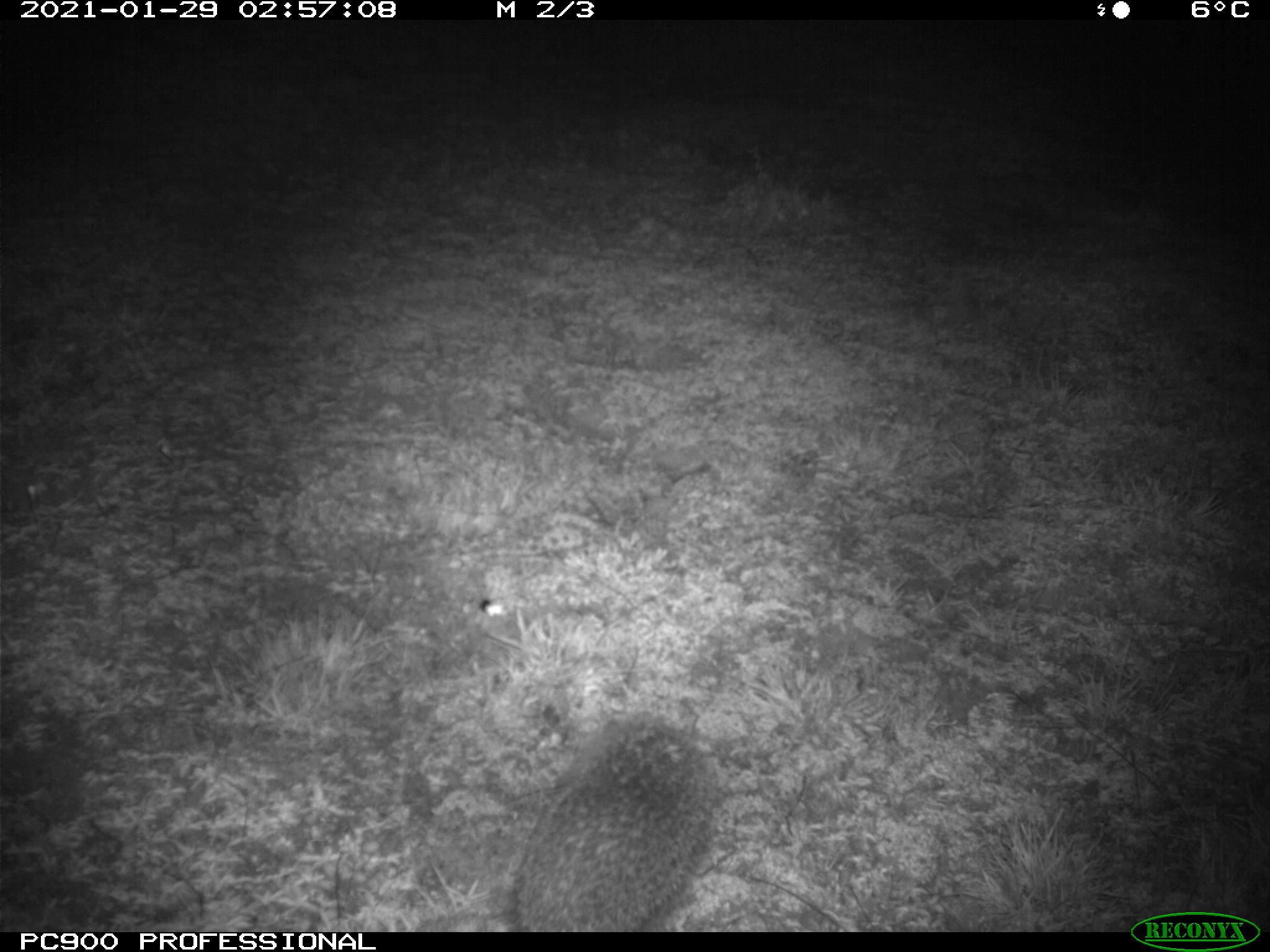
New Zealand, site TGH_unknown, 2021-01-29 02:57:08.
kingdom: Animalia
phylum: Chordata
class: Mammalia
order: Eulipotyphla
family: Erinaceidae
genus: Erinaceus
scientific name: Erinaceus europaeus europaeus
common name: european hedgehog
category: hedgehog